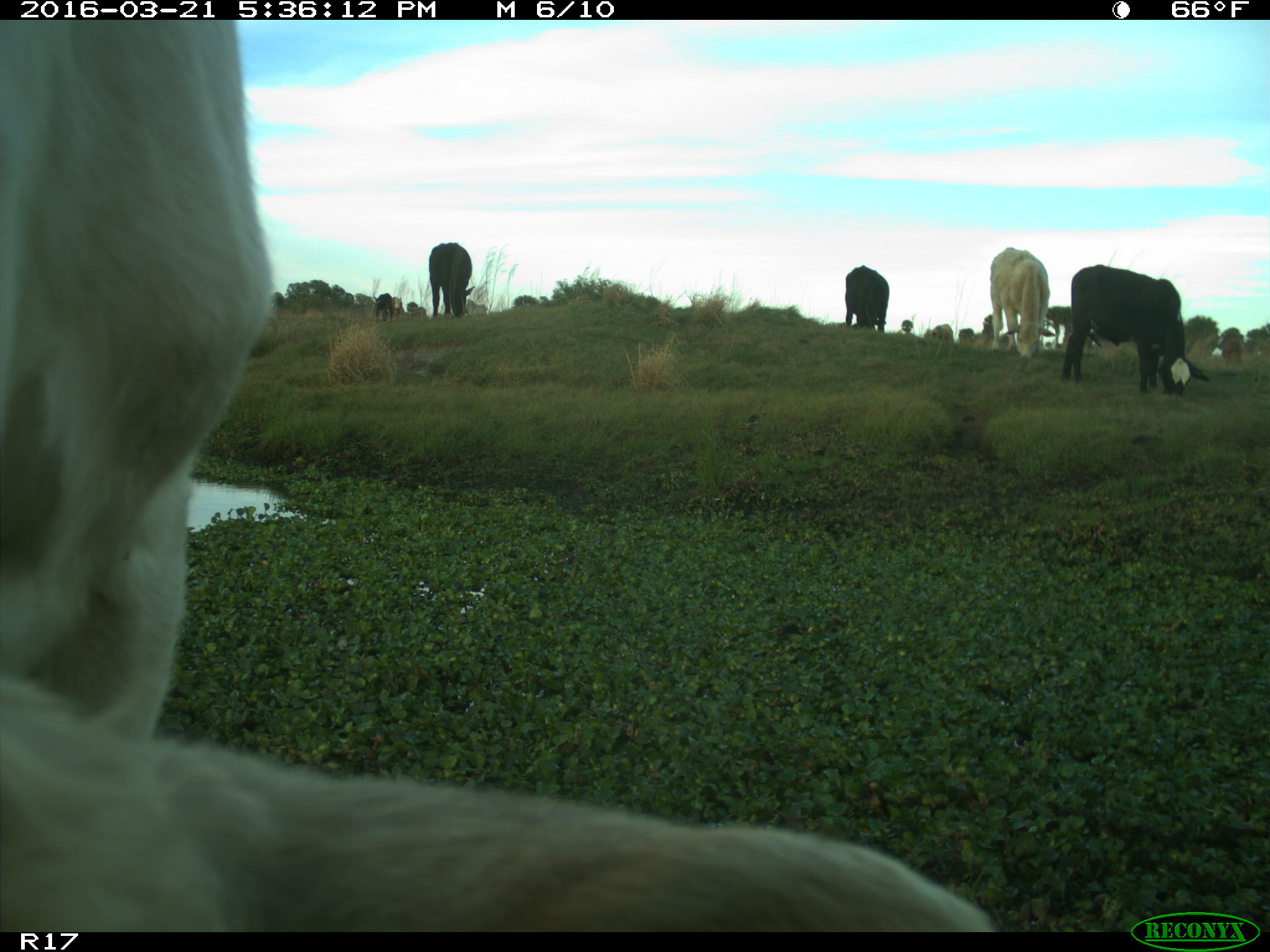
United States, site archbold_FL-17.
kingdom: Animalia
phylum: Chordata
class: Mammalia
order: Artiodactyla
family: Bovidae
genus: Bos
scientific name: Bos taurus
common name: domestic cow